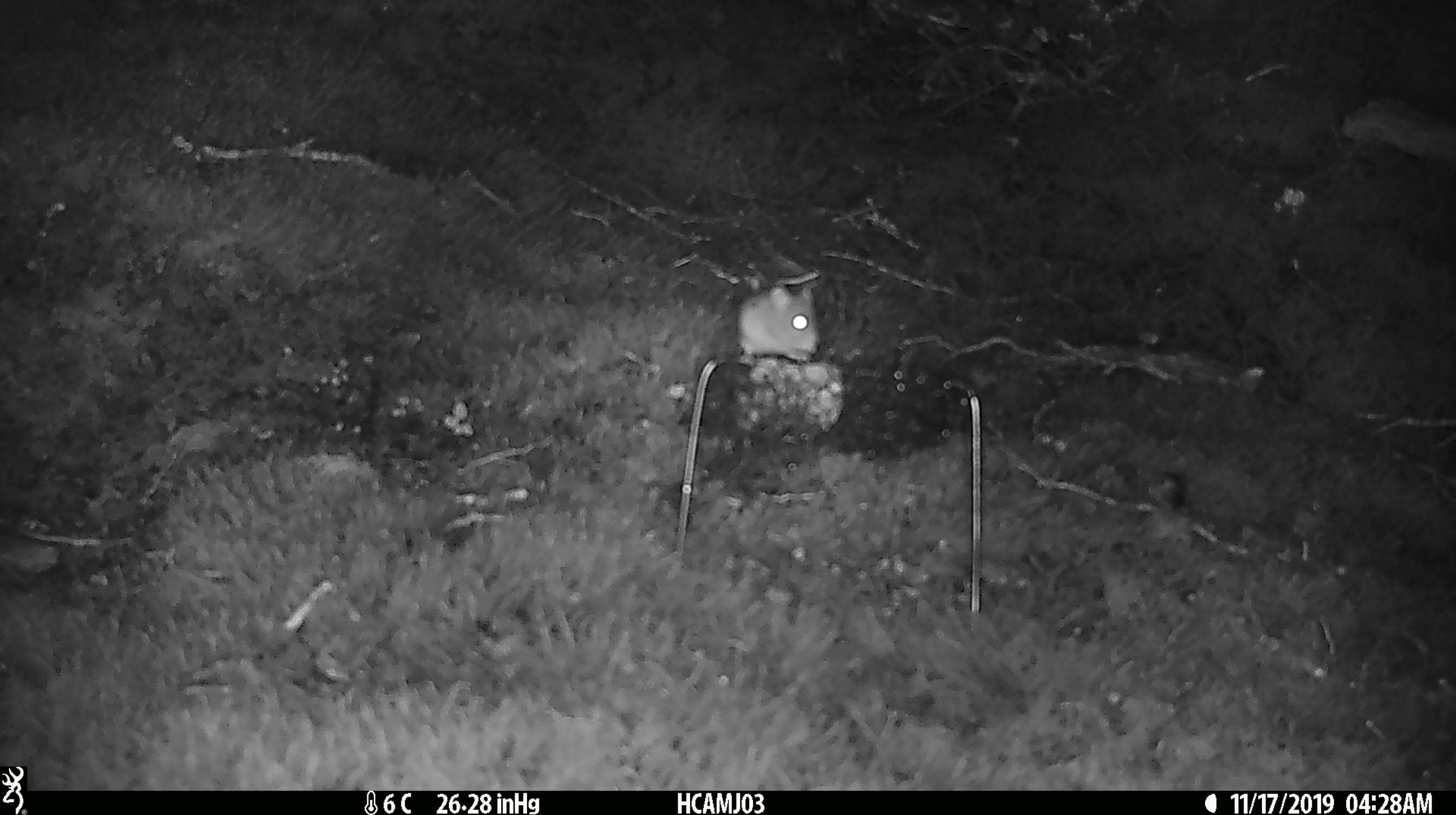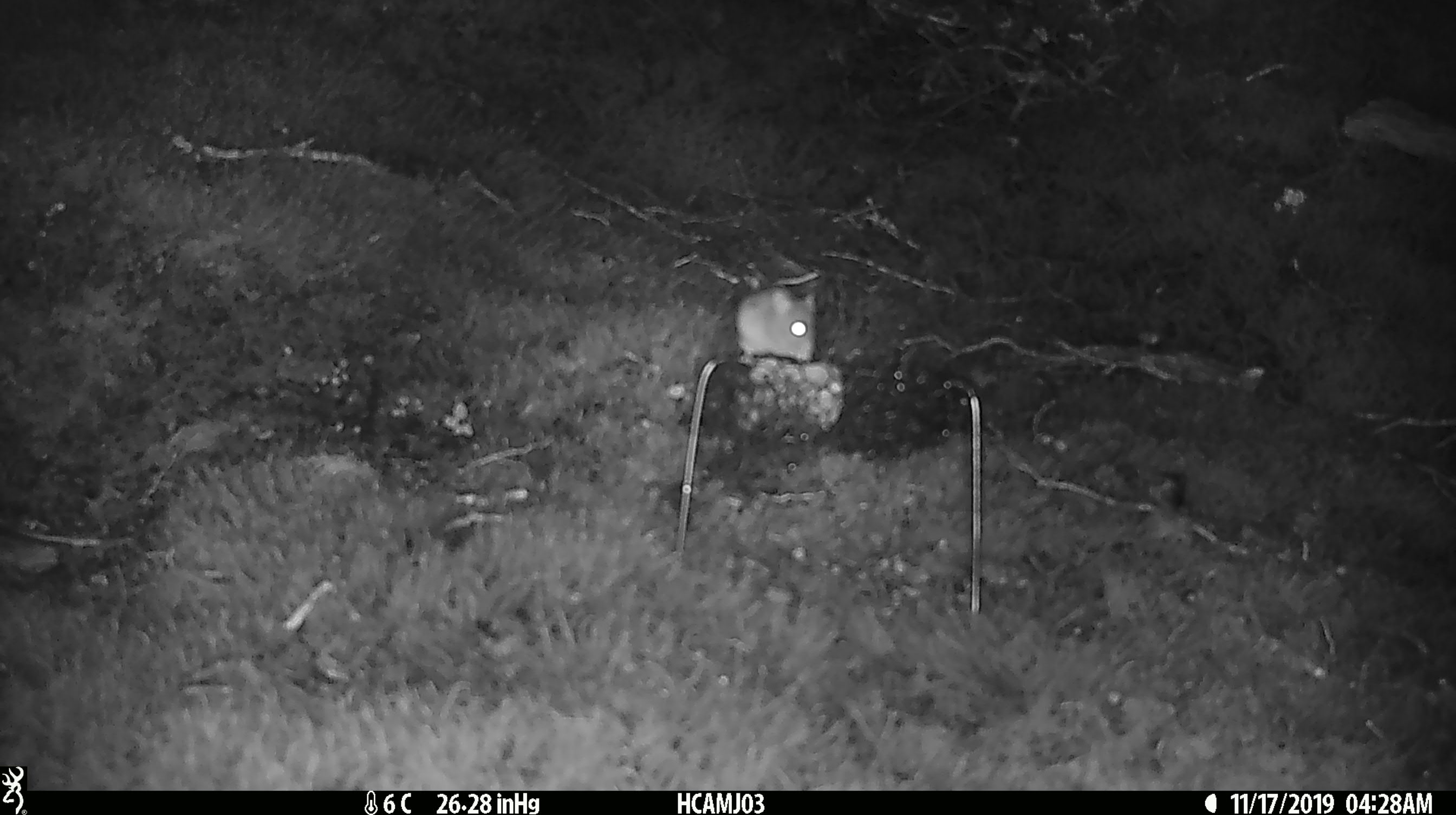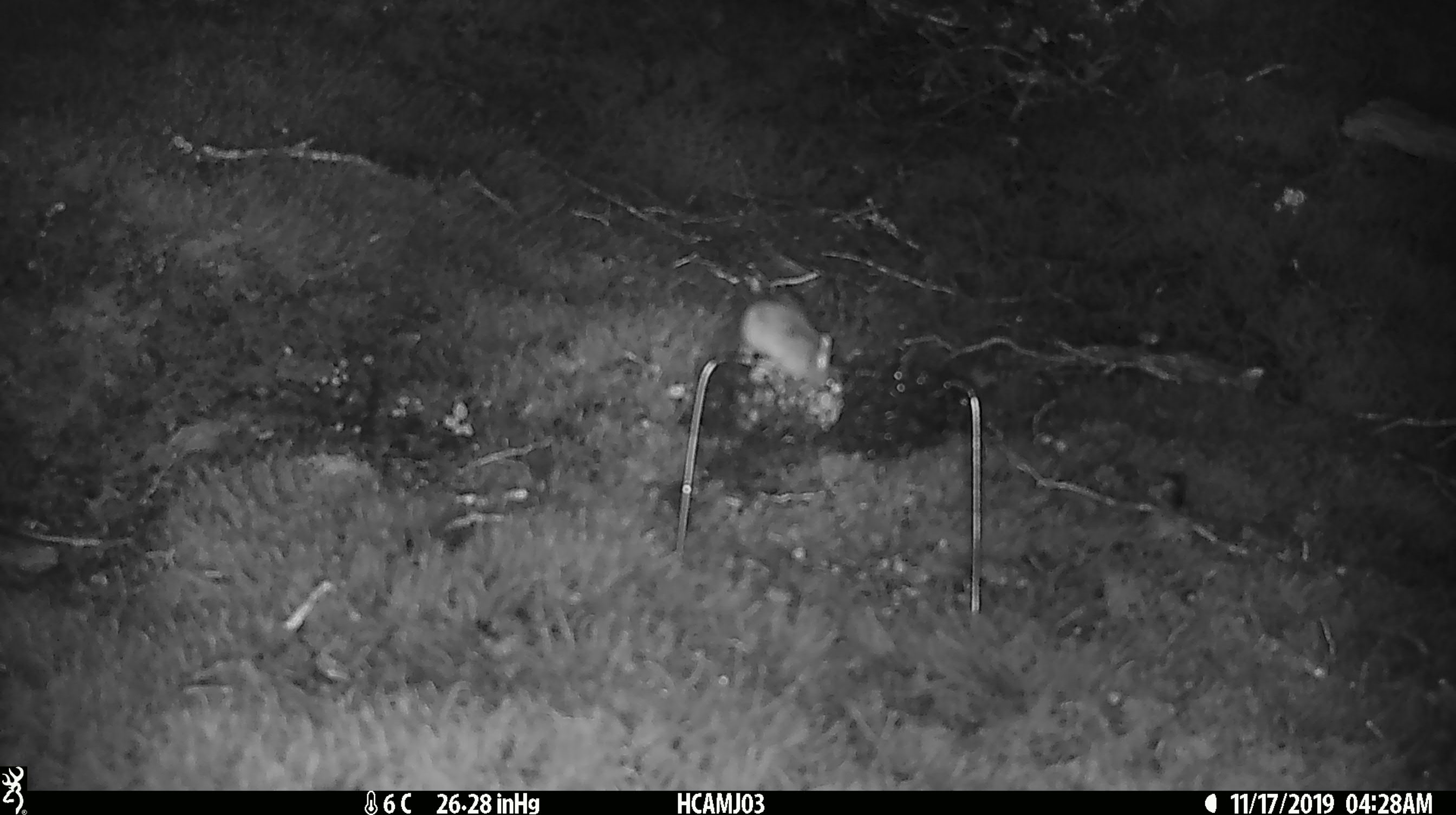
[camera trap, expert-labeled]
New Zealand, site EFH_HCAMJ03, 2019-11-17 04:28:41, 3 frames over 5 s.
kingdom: Animalia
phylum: Chordata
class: Mammalia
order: Rodentia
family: Muridae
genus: Mus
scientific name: Mus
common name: mouse